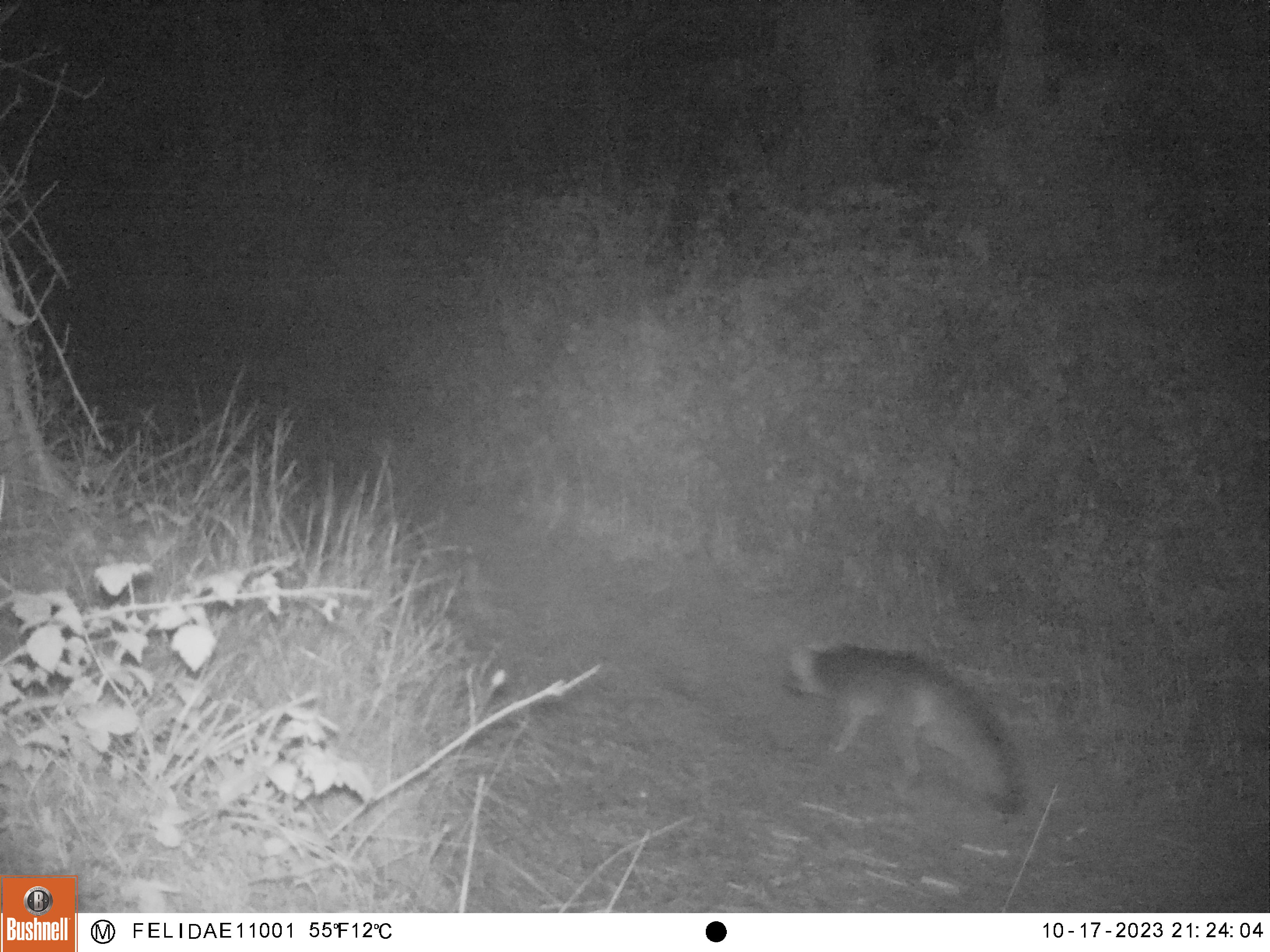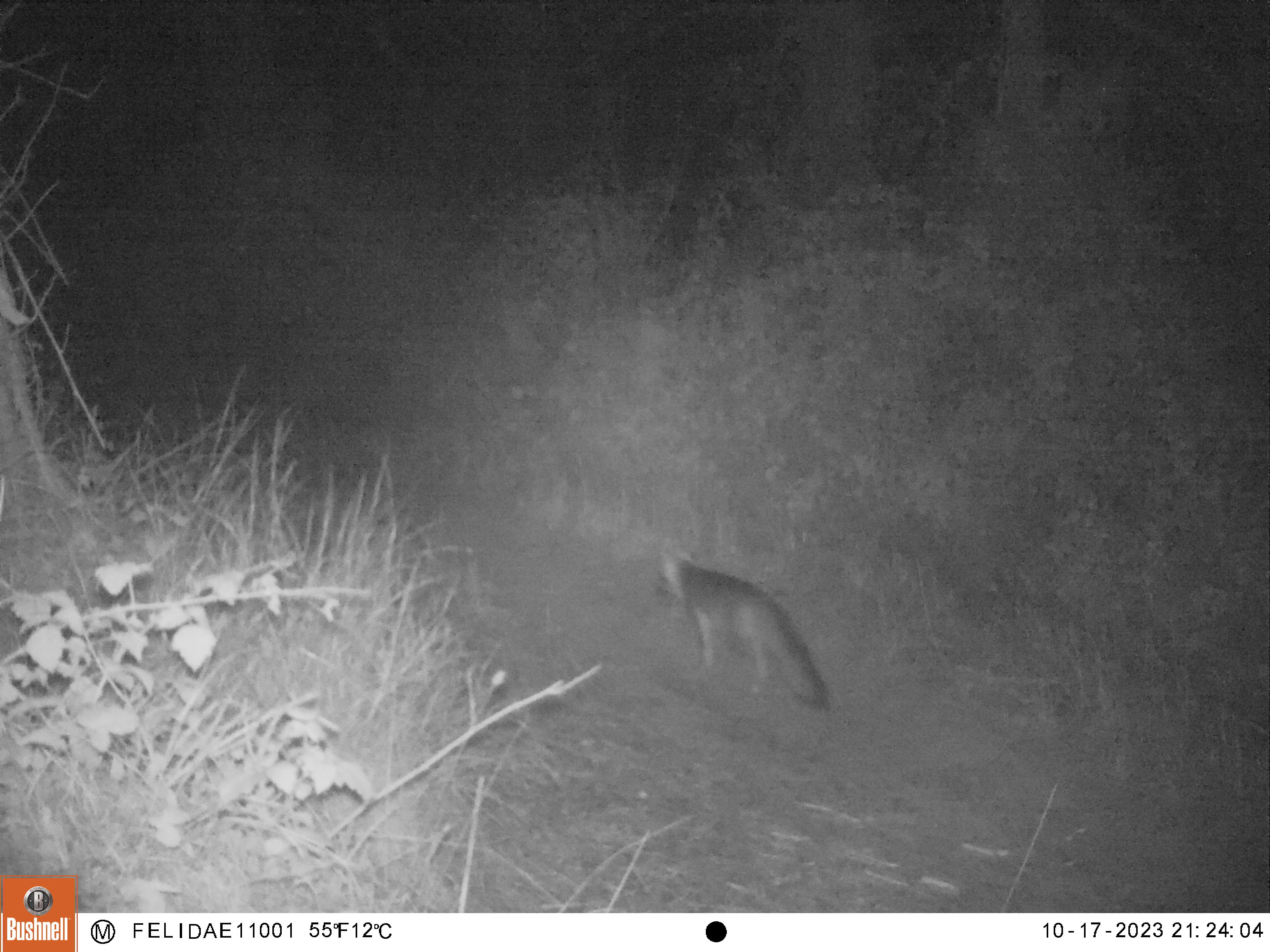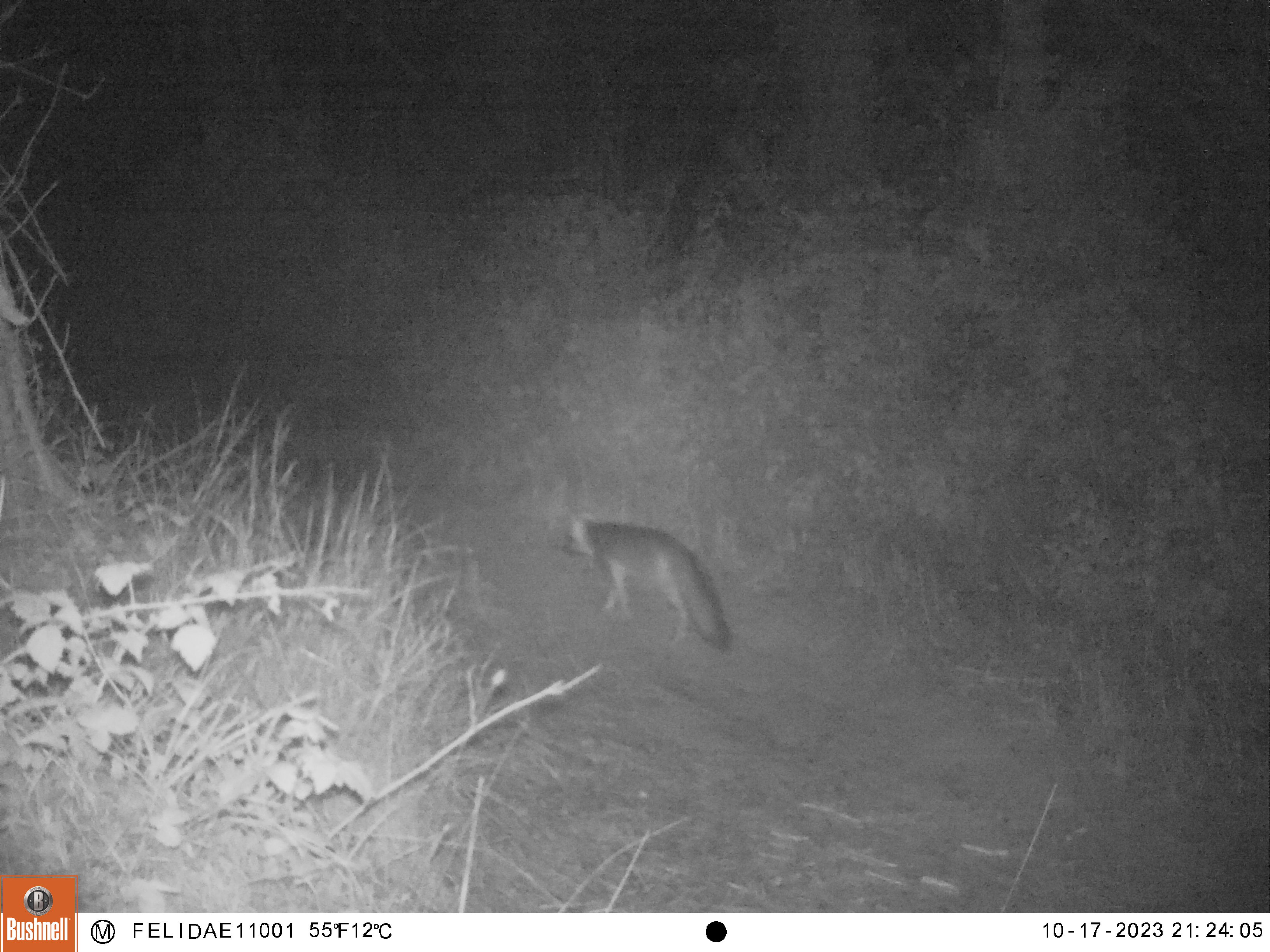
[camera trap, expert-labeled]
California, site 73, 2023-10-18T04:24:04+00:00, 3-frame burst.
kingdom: Animalia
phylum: Chordata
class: Mammalia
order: Carnivora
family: Canidae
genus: Urocyon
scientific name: Urocyon cinereoargenteus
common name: gray fox